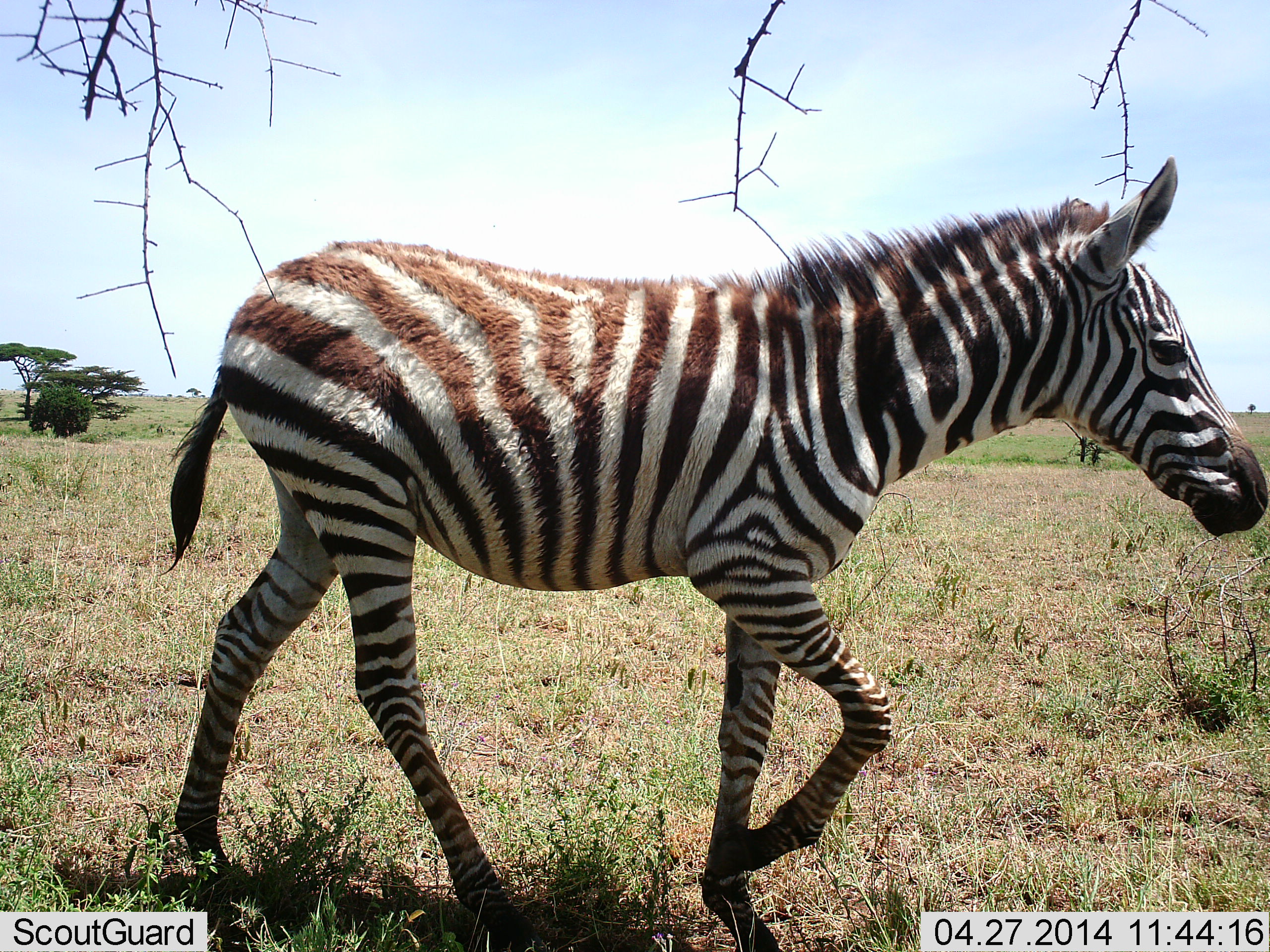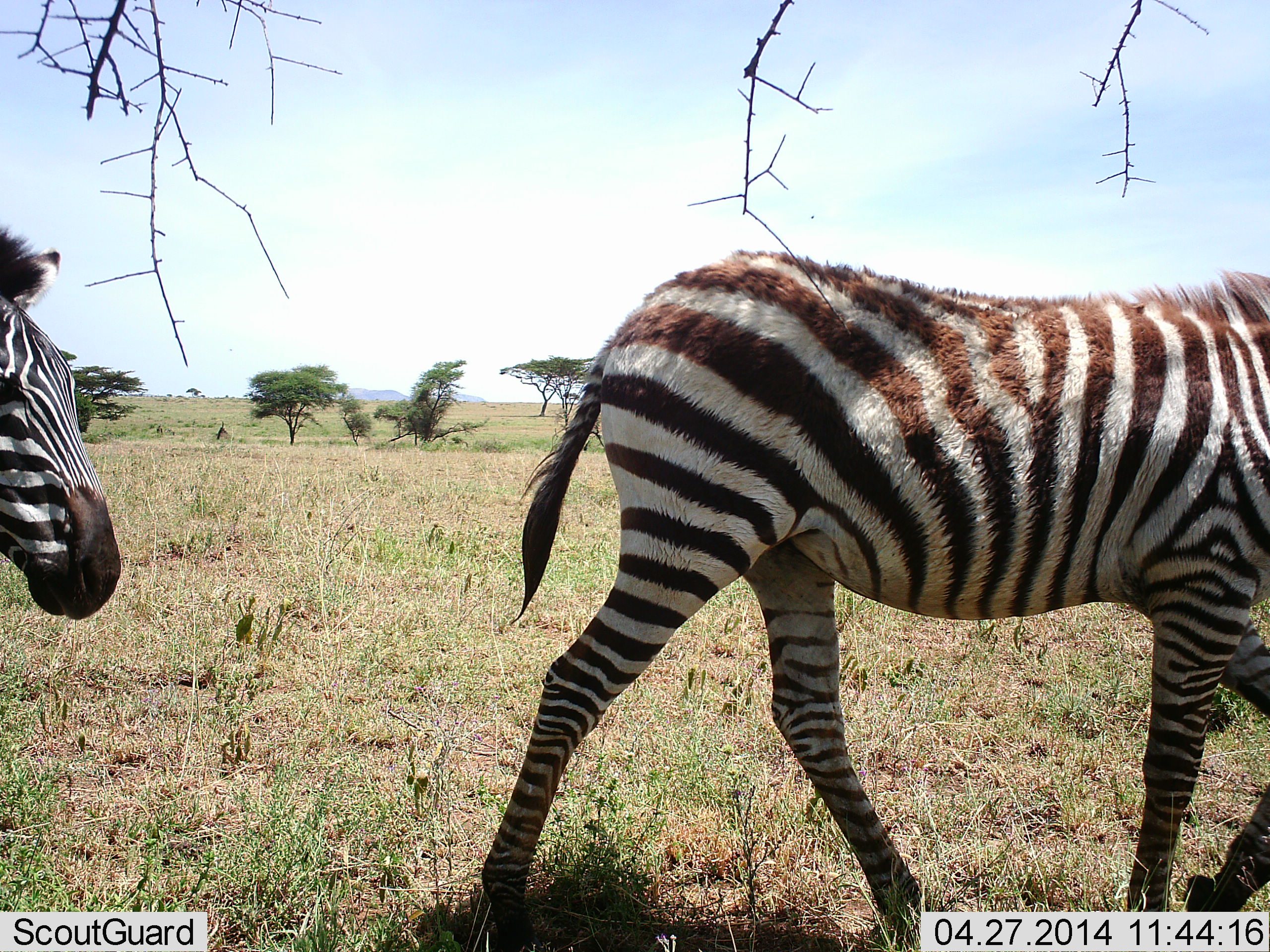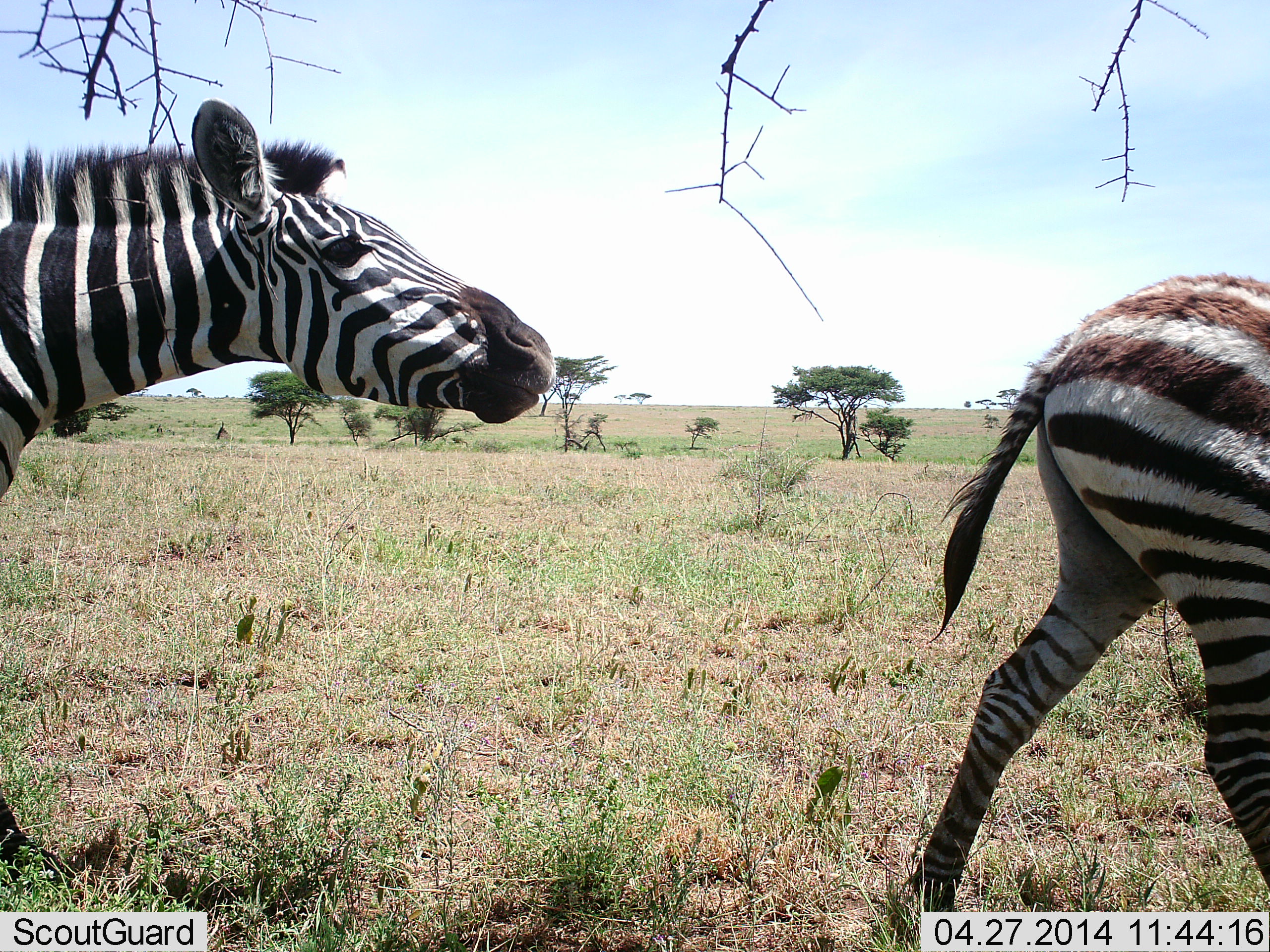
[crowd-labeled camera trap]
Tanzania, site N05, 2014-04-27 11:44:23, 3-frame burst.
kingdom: Animalia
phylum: Chordata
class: Mammalia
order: Perissodactyla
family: Equidae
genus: Equus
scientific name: Equus quagga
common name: plains zebra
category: zebra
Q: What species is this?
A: Zebra (plains zebra) (Equus quagga).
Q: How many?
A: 2.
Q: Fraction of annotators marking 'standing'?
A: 9%.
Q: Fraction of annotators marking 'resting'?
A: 0%.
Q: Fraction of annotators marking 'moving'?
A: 100%.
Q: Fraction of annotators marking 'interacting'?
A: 18%.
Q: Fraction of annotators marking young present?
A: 18%.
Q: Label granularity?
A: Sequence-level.